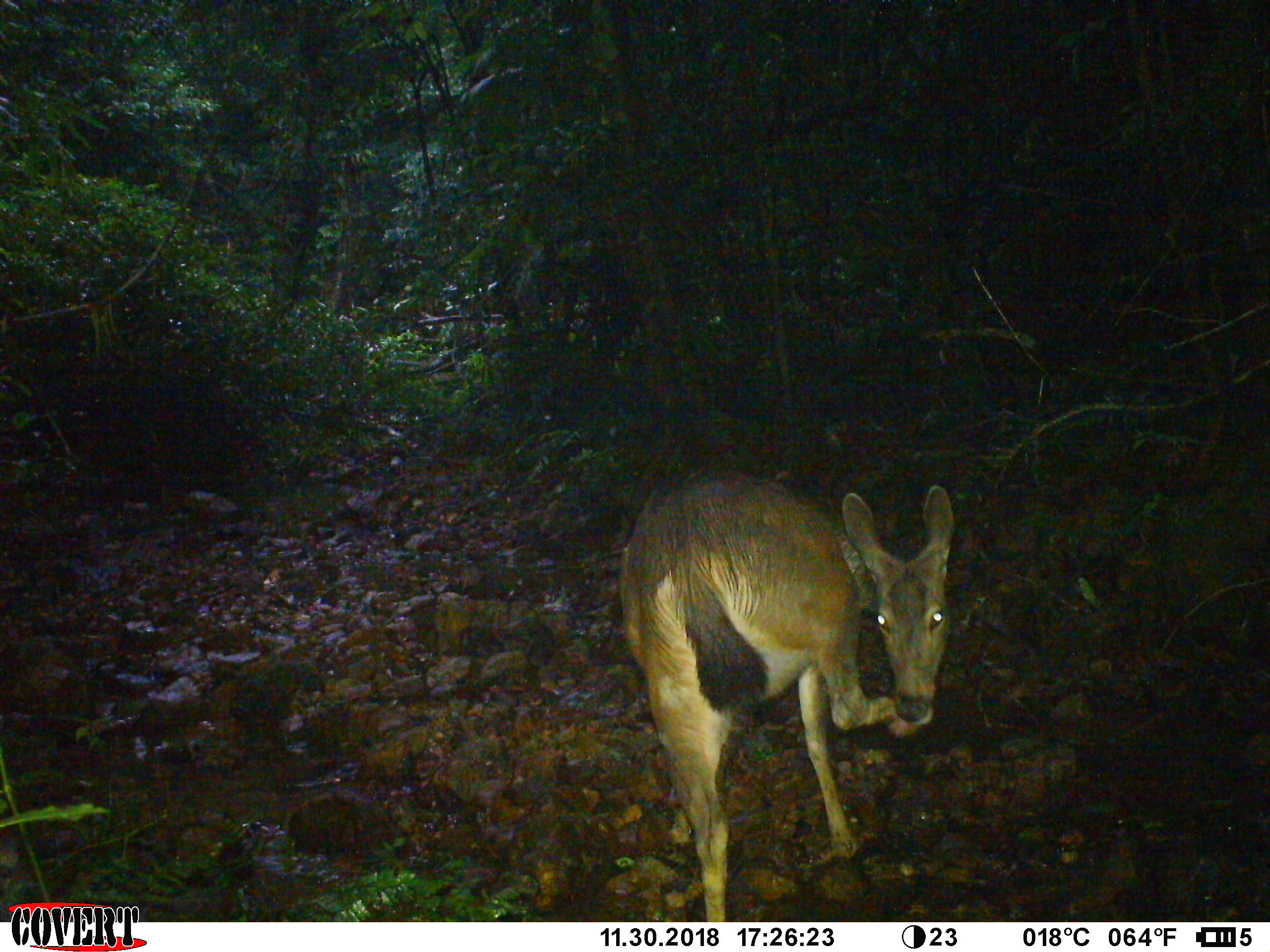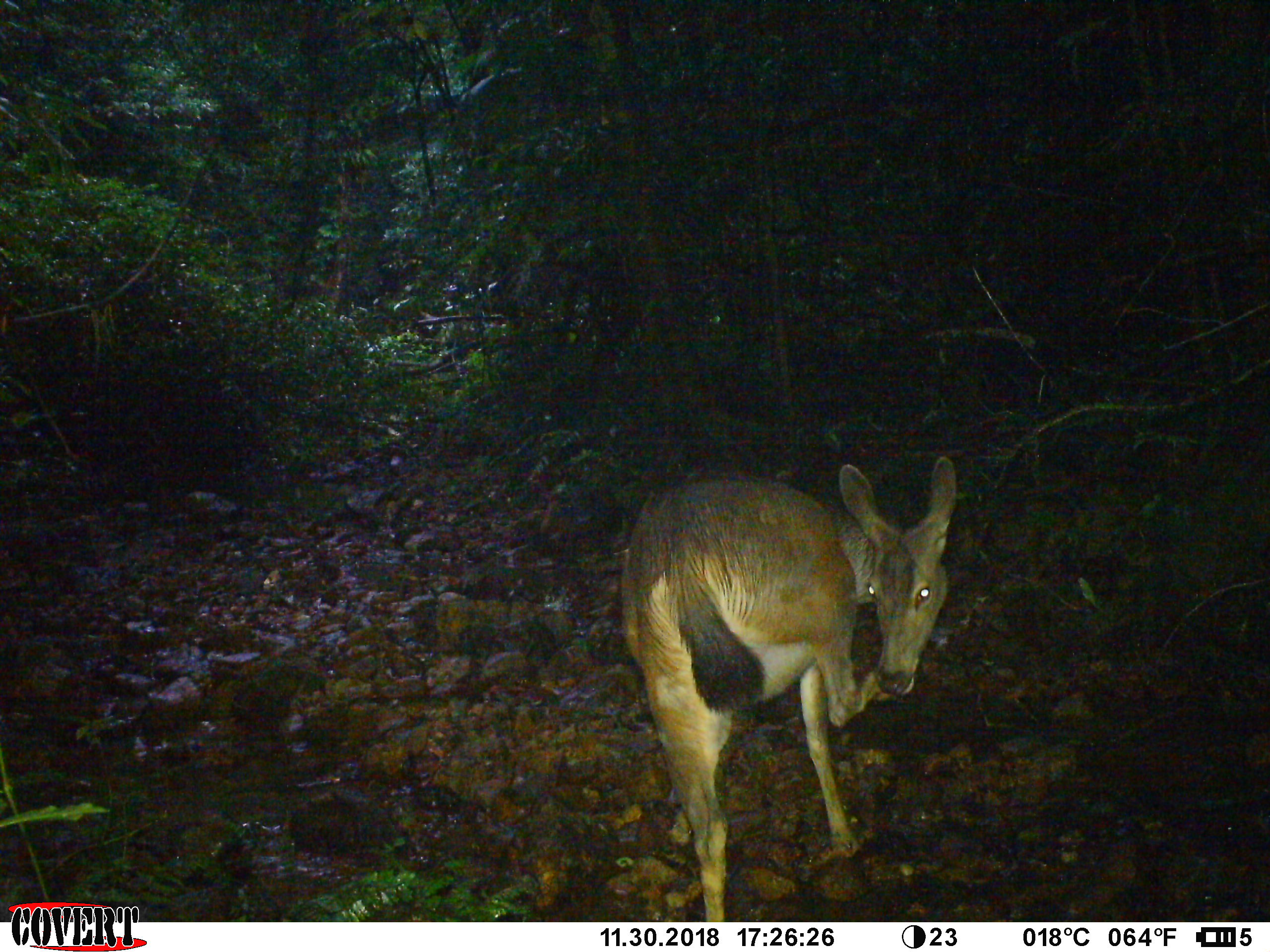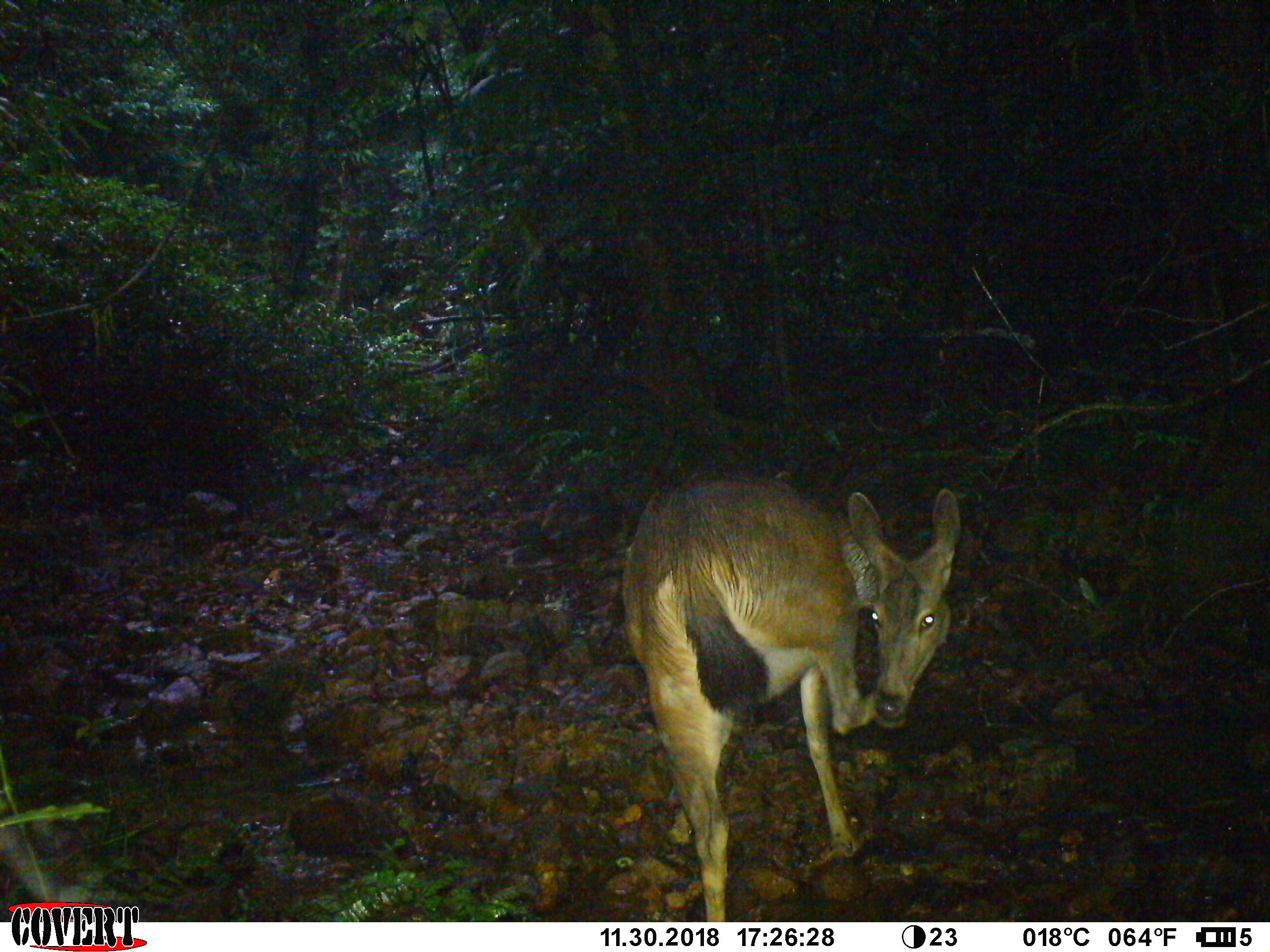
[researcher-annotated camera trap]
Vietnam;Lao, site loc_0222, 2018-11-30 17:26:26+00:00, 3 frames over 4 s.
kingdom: Animalia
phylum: Chordata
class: Mammalia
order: Artiodactyla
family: Cervidae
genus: Rusa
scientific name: Rusa unicolor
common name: sambar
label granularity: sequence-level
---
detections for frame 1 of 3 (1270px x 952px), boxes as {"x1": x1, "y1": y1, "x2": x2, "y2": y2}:
sambar: {"x1": 619, "y1": 473, "x2": 952, "y2": 922}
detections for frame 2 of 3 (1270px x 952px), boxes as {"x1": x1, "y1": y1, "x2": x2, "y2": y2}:
sambar: {"x1": 620, "y1": 456, "x2": 954, "y2": 922}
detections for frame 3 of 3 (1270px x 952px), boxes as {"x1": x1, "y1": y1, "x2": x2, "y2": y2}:
sambar: {"x1": 622, "y1": 474, "x2": 959, "y2": 922}